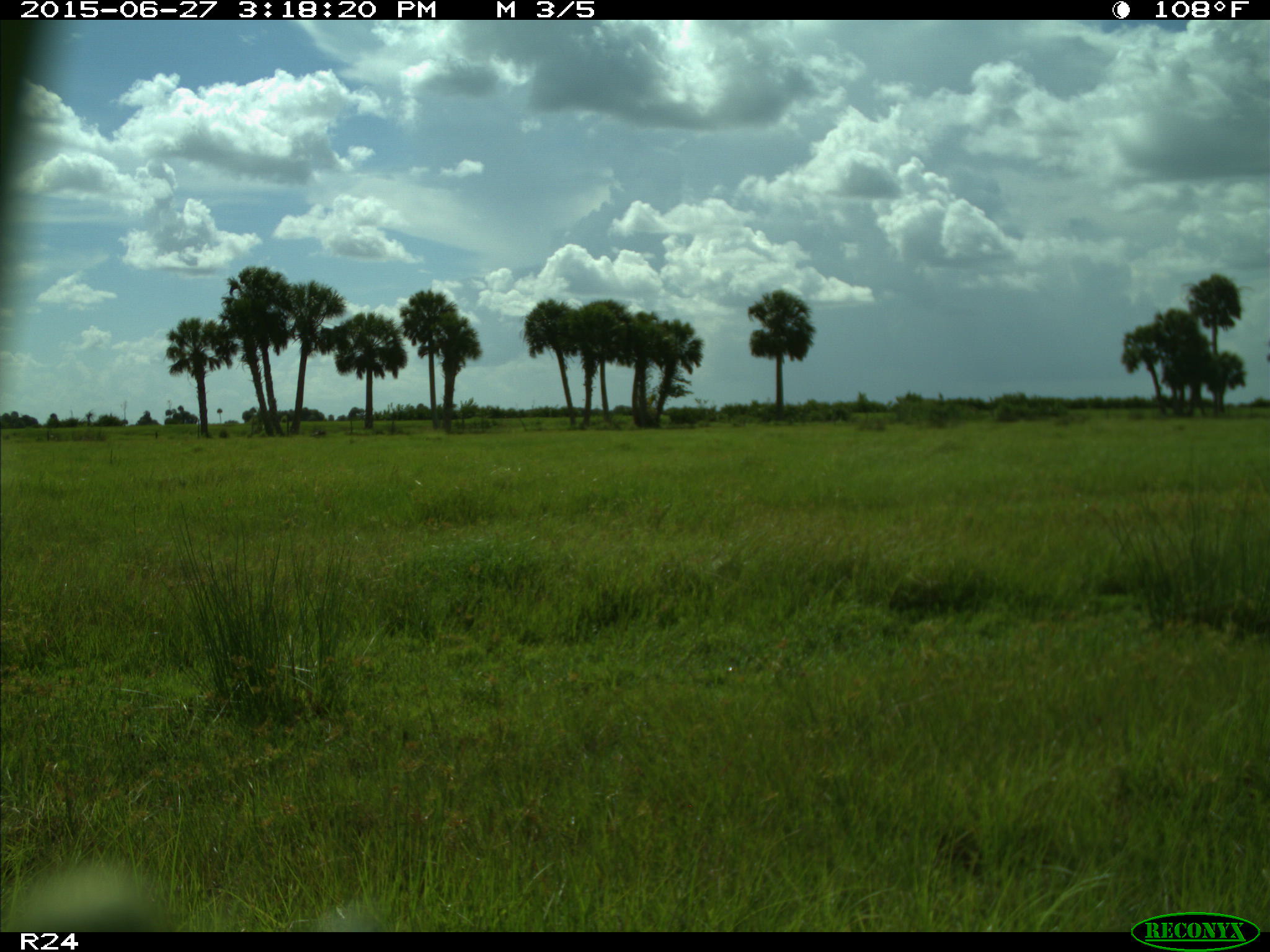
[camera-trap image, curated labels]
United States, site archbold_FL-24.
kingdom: Animalia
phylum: Chordata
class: Mammalia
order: Artiodactyla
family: Cervidae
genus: Odocoileus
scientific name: Odocoileus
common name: deer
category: unidentified deer